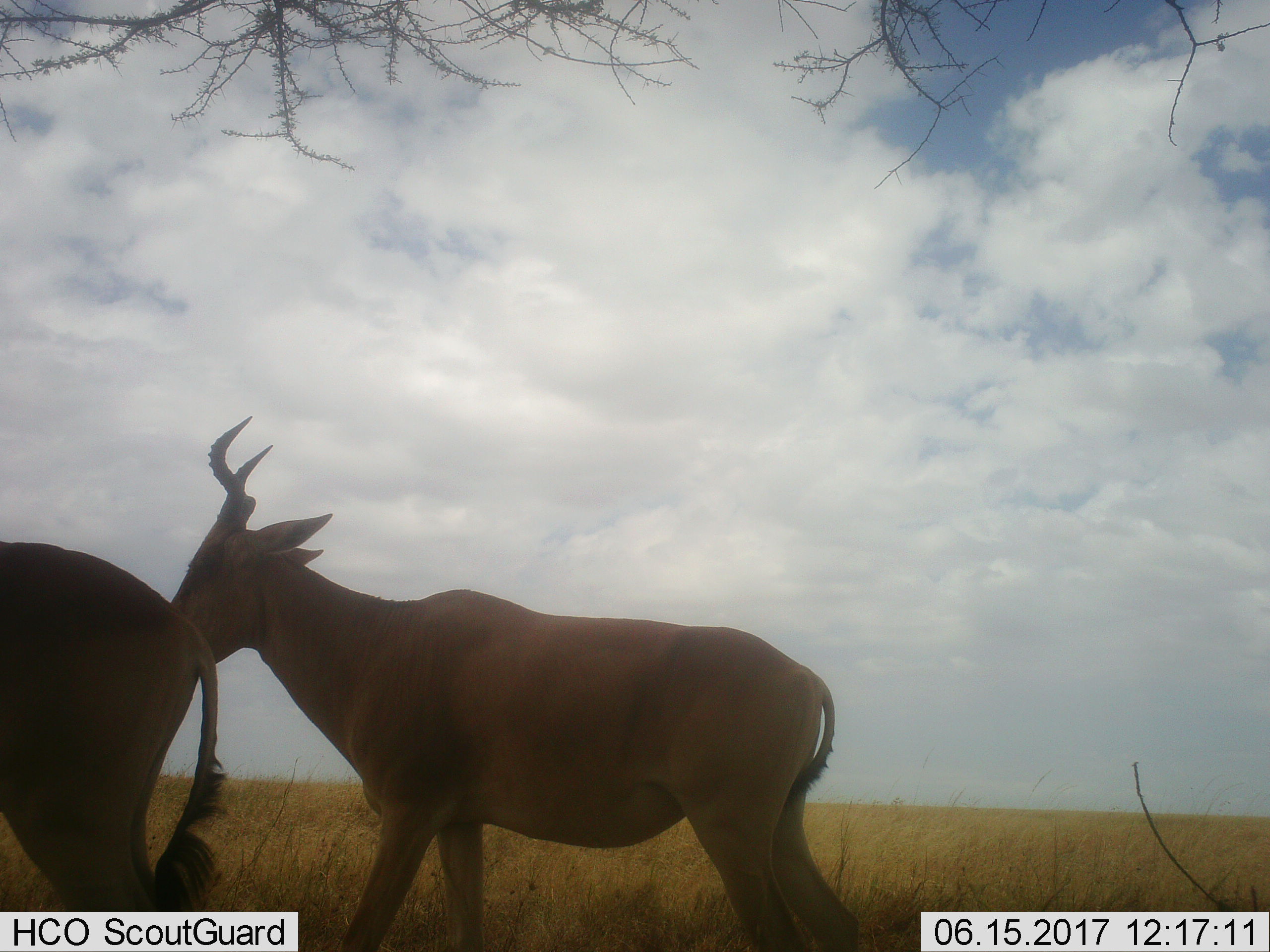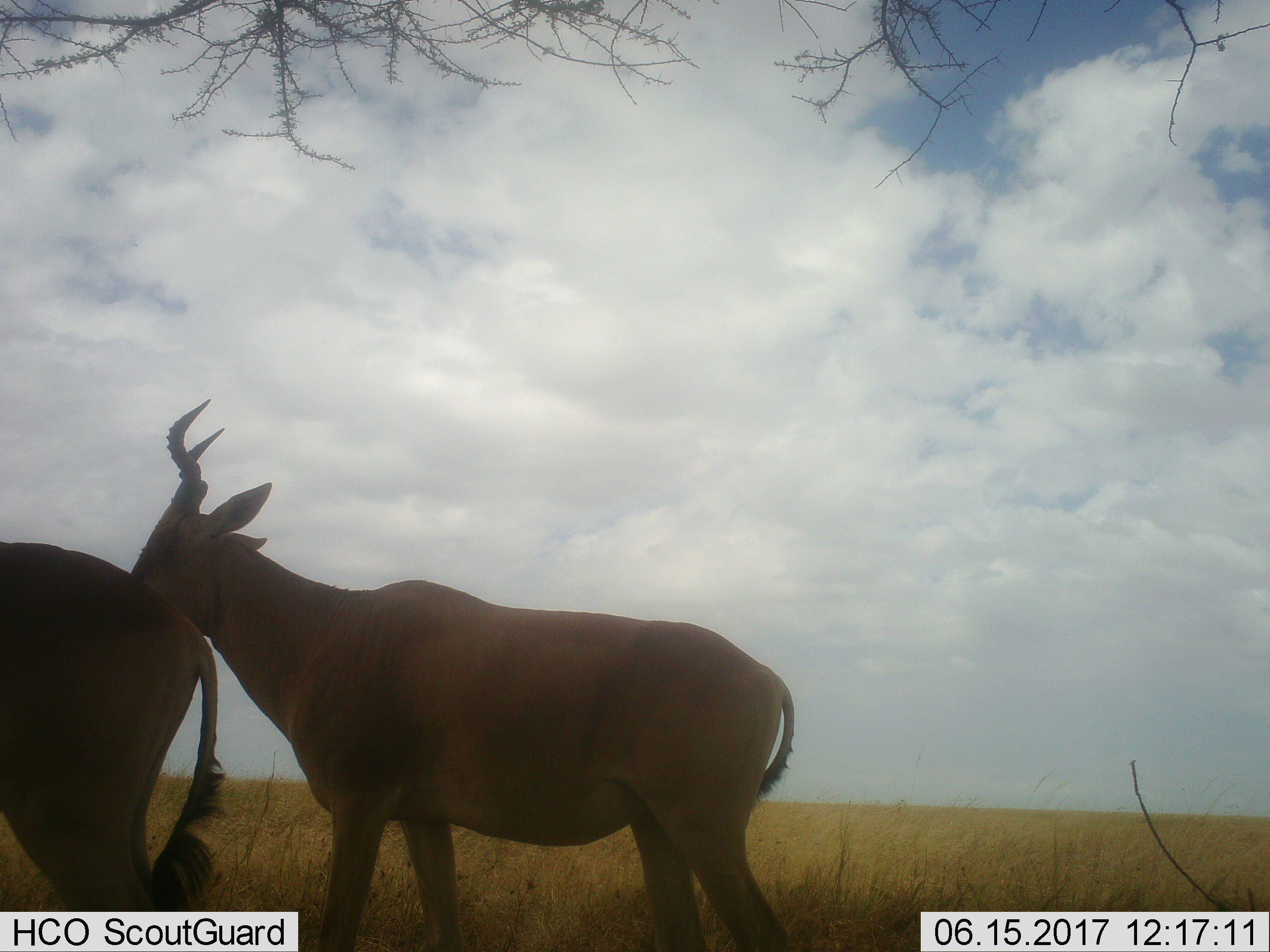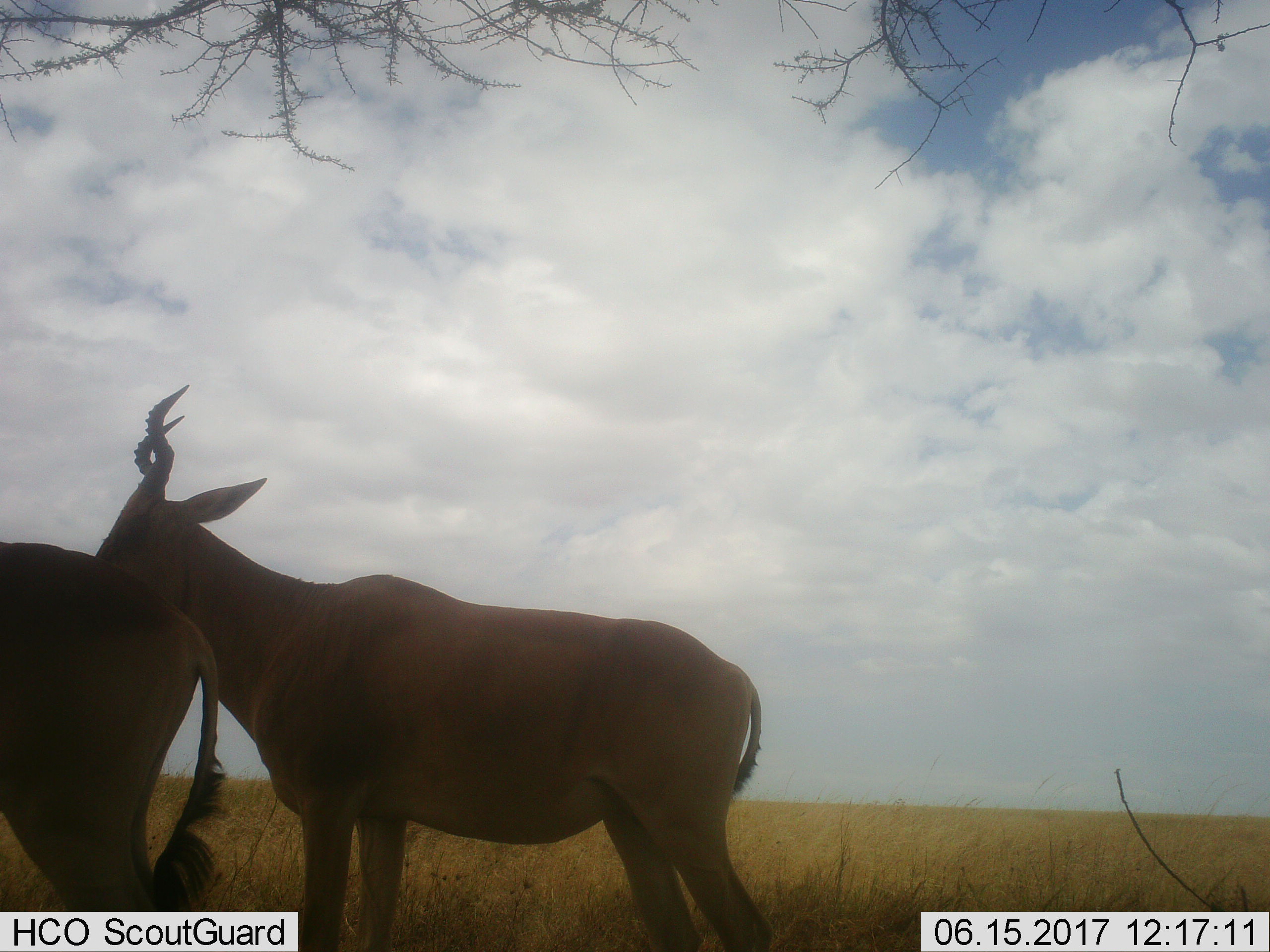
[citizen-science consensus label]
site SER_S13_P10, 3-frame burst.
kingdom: Animalia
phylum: Chordata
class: Mammalia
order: Artiodactyla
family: Bovidae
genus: Alcelaphus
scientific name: Alcelaphus buselaphus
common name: hartebeest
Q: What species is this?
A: Hartebeest (Alcelaphus buselaphus).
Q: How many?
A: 2.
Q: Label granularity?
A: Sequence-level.